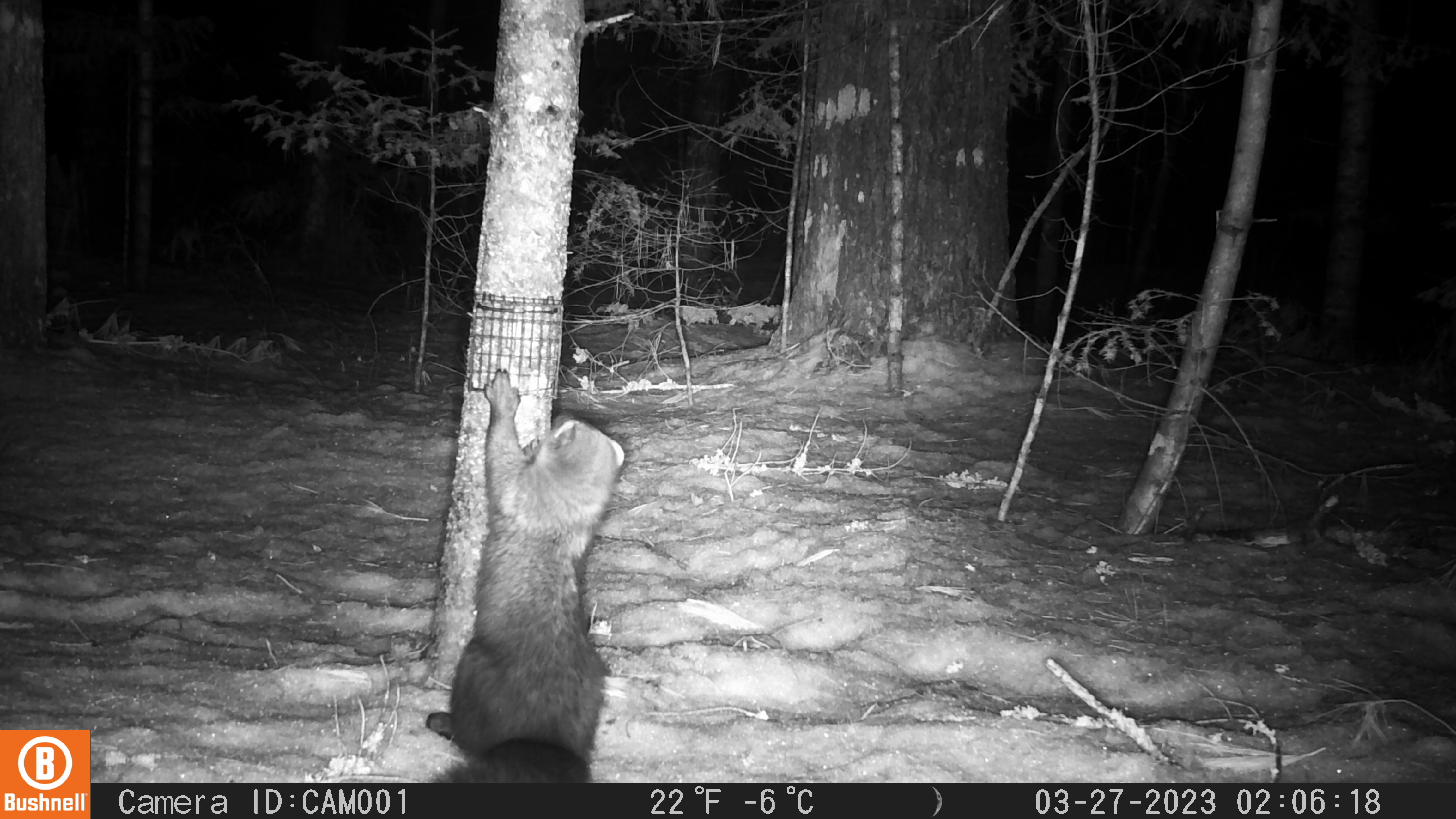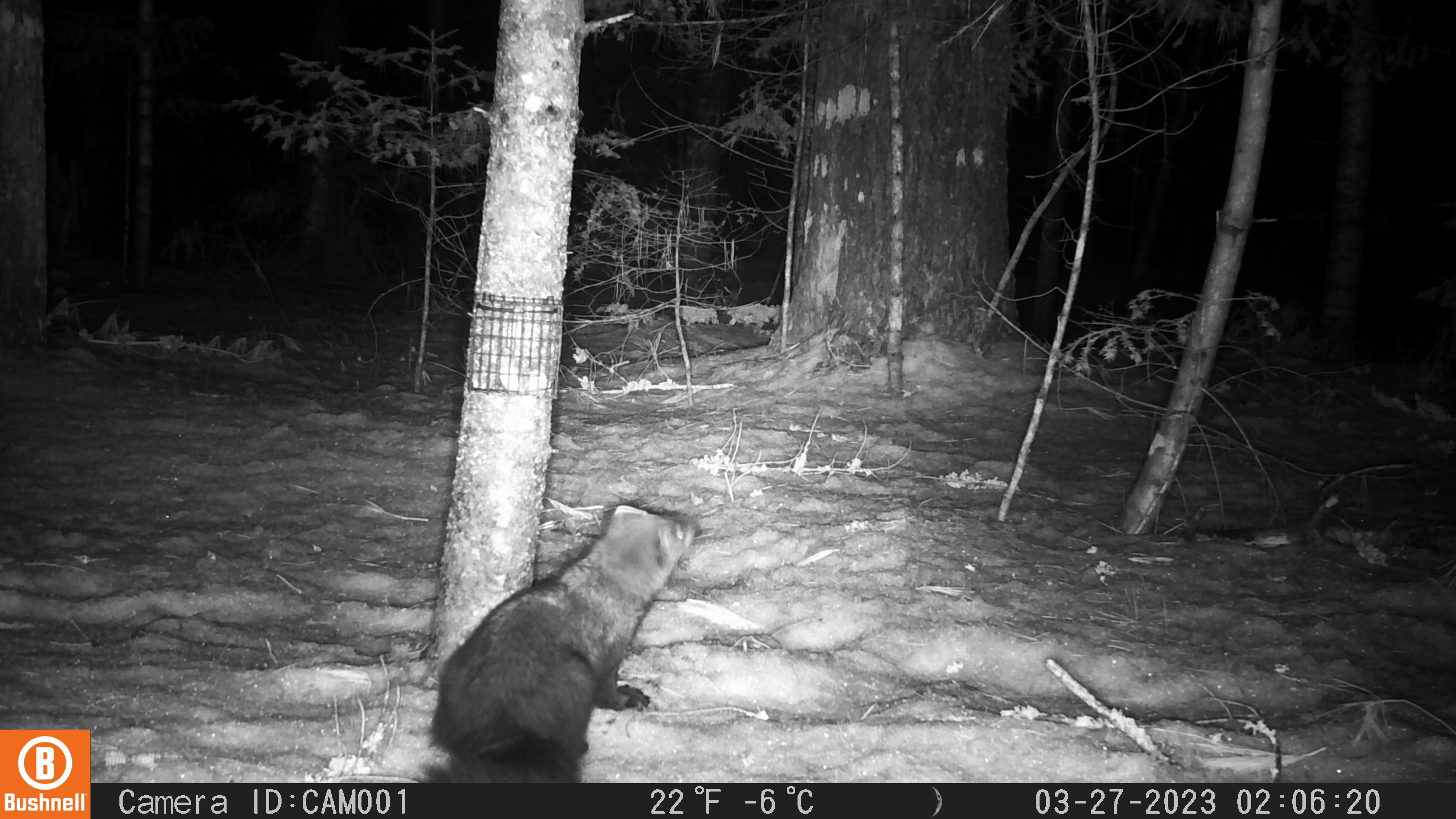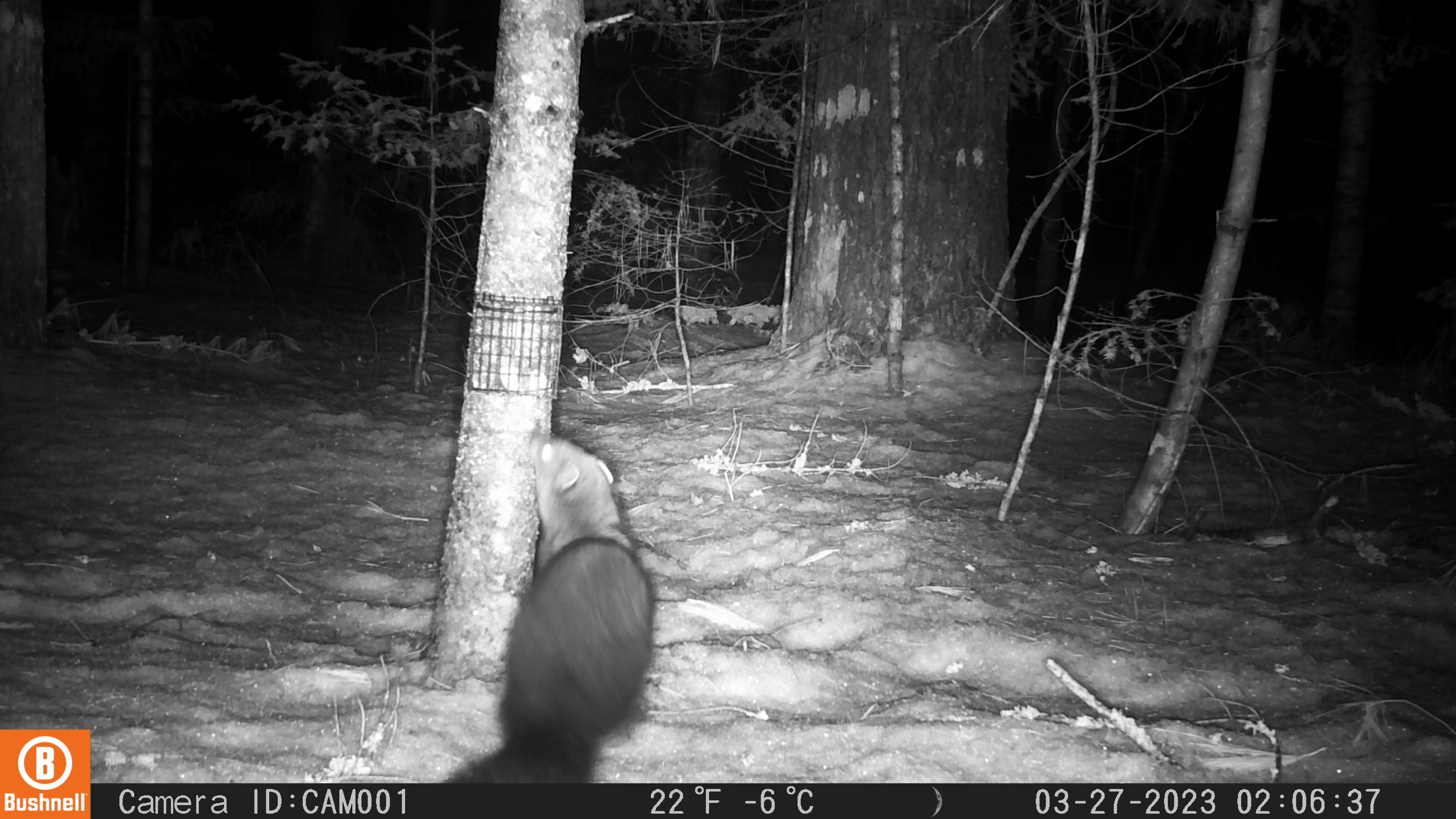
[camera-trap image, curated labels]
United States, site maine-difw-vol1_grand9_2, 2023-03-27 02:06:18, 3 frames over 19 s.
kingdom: Animalia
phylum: Chordata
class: Mammalia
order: Carnivora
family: Mustelidae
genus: Pekania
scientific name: Pekania pennanti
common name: fisher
Fisher (Pekania pennanti).